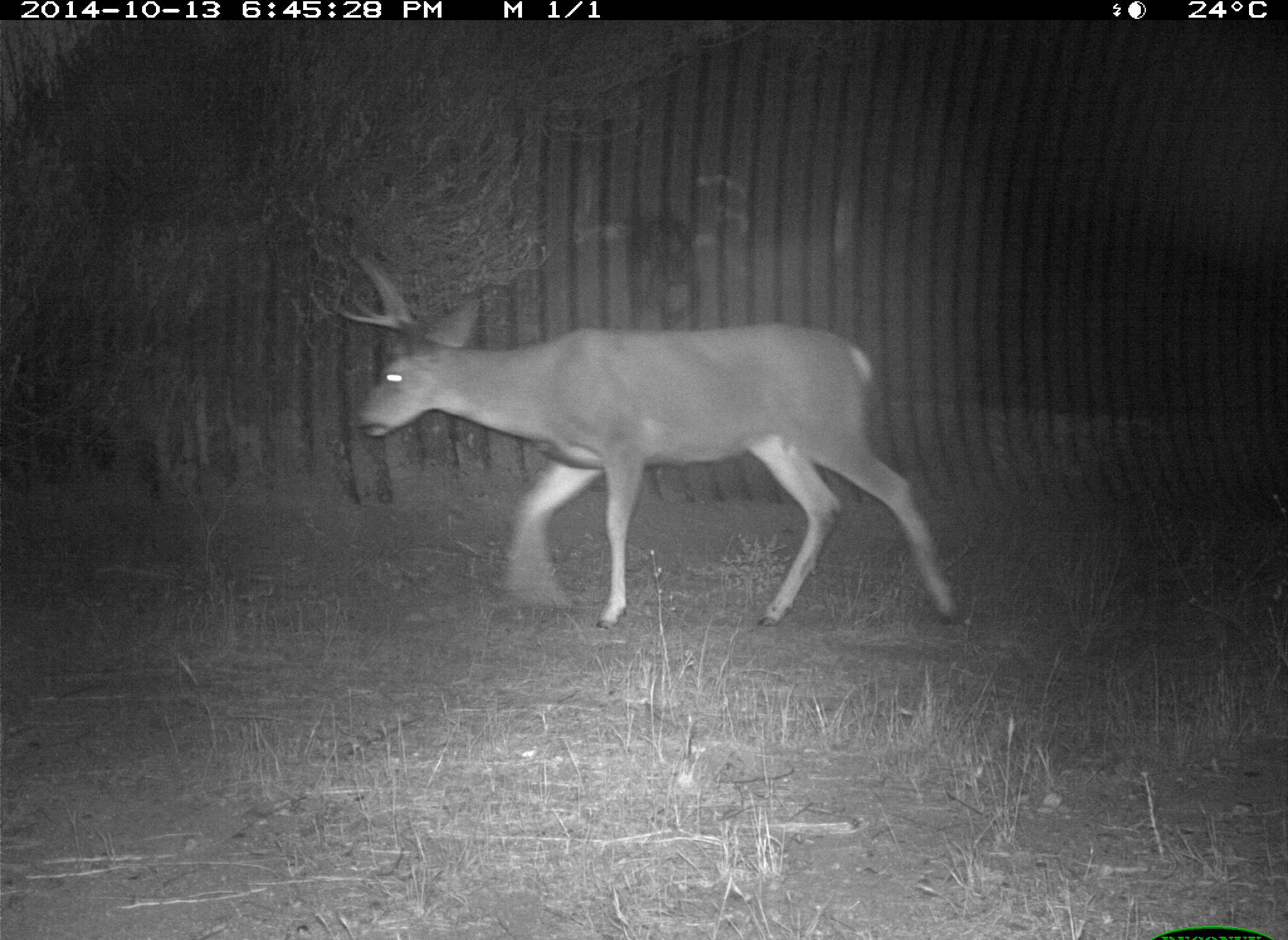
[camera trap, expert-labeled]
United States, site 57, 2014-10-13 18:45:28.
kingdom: Animalia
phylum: Chordata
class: Mammalia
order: Artiodactyla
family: Cervidae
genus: Odocoileus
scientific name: Odocoileus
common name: deer